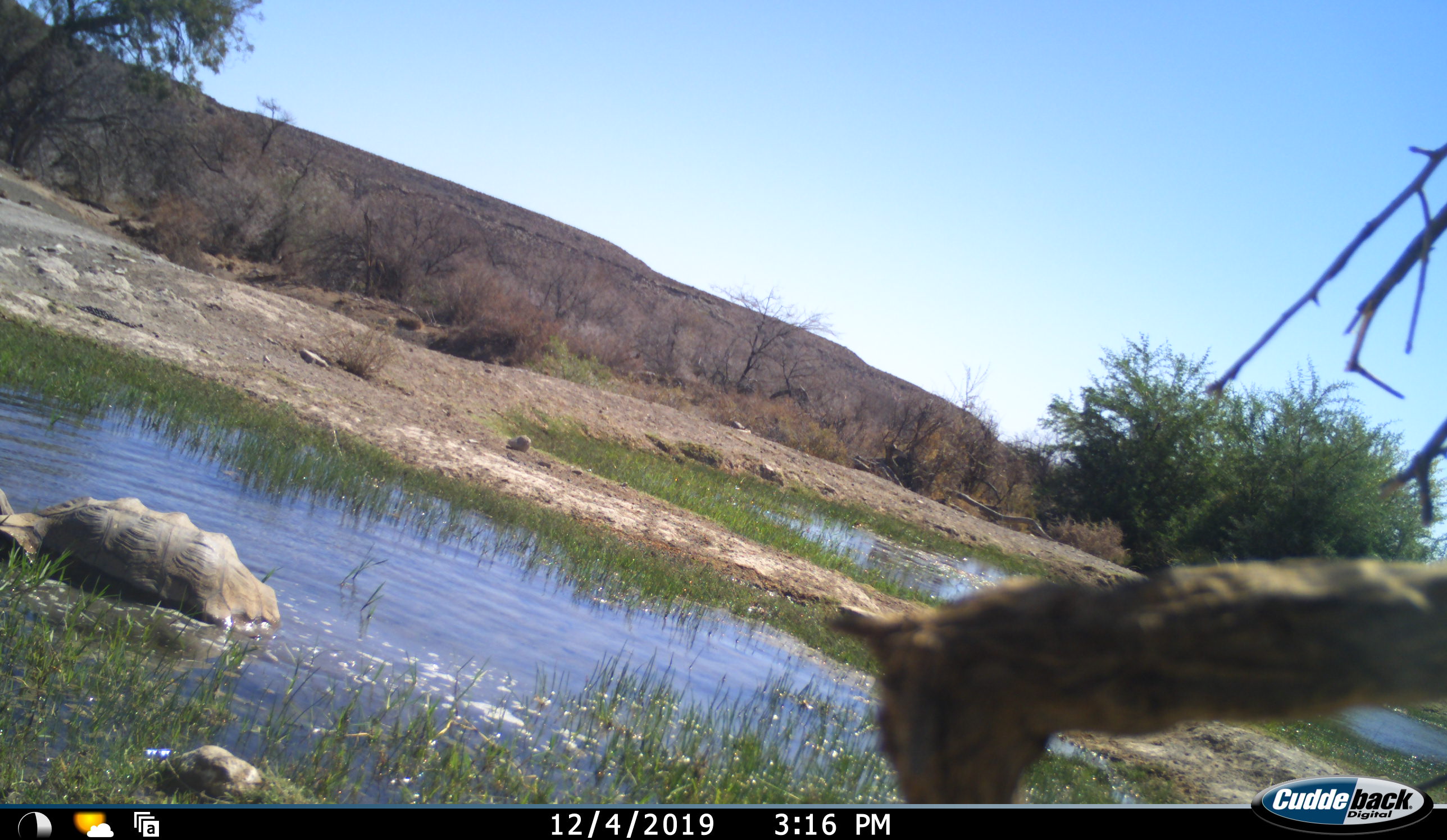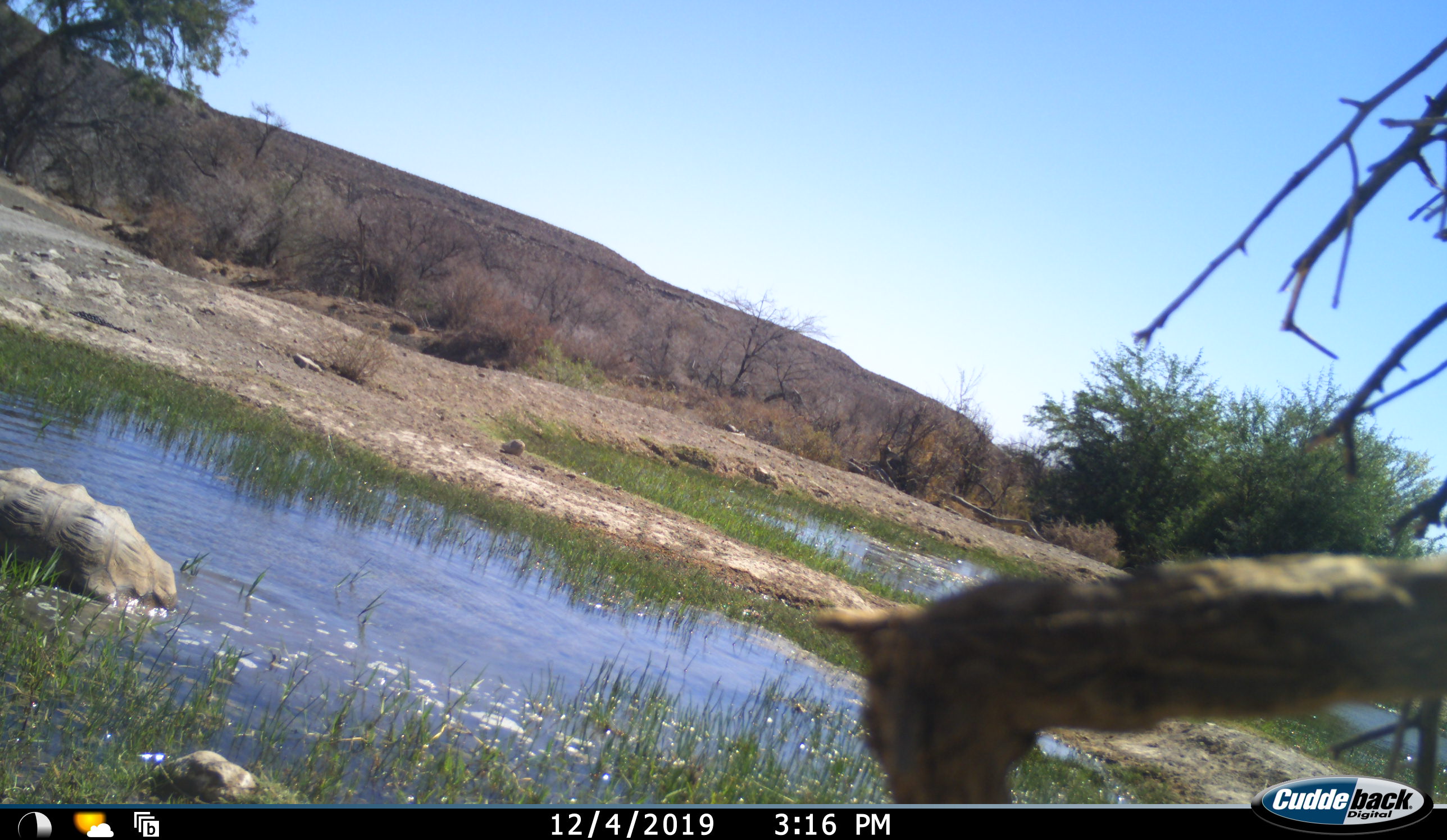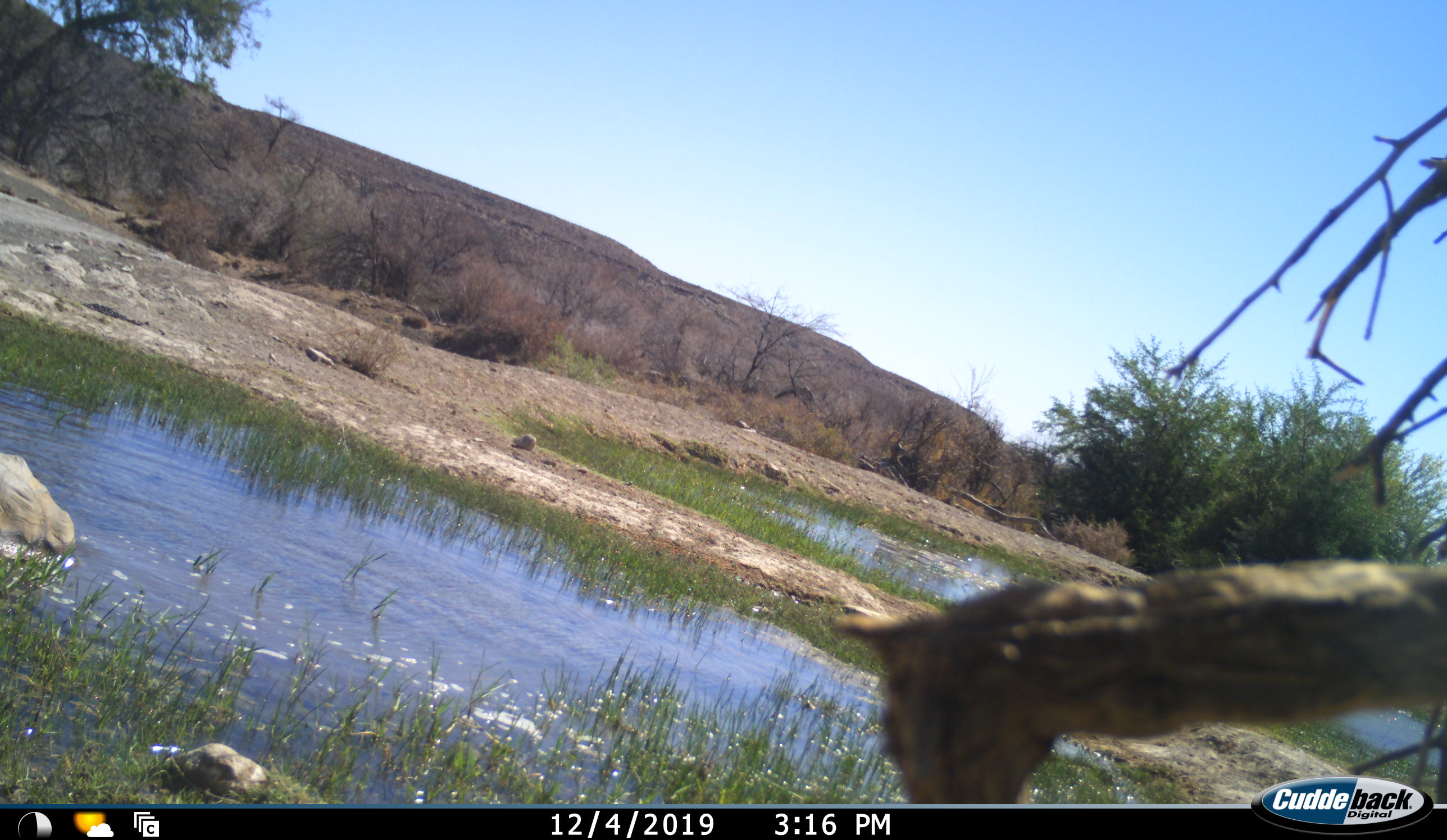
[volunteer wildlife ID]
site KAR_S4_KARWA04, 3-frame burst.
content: unidentified animal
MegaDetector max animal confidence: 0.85